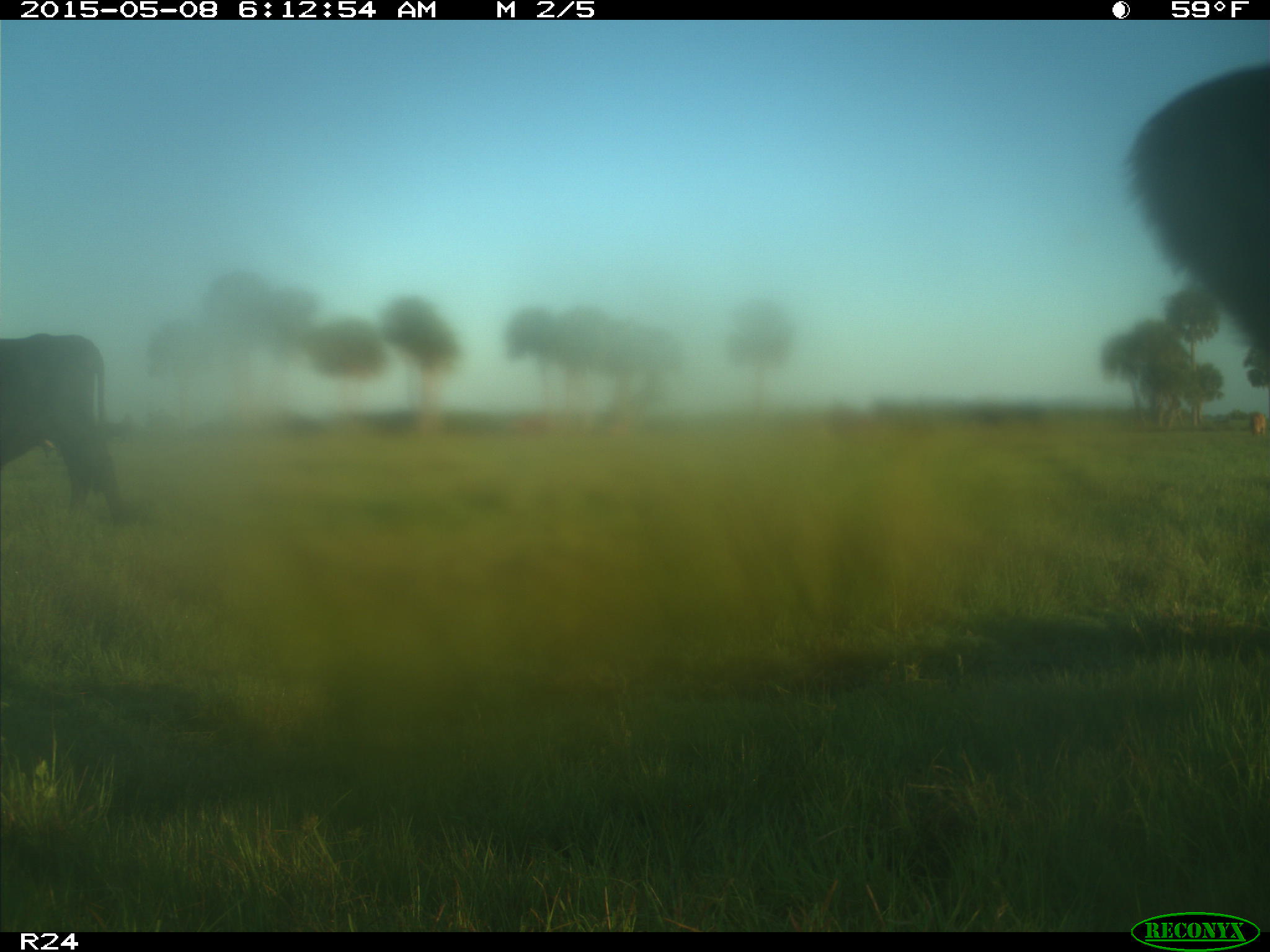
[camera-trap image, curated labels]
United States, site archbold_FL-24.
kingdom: Animalia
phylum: Chordata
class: Mammalia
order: Artiodactyla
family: Bovidae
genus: Bos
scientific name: Bos taurus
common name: domestic cow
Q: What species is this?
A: Bos taurus (domestic cow).